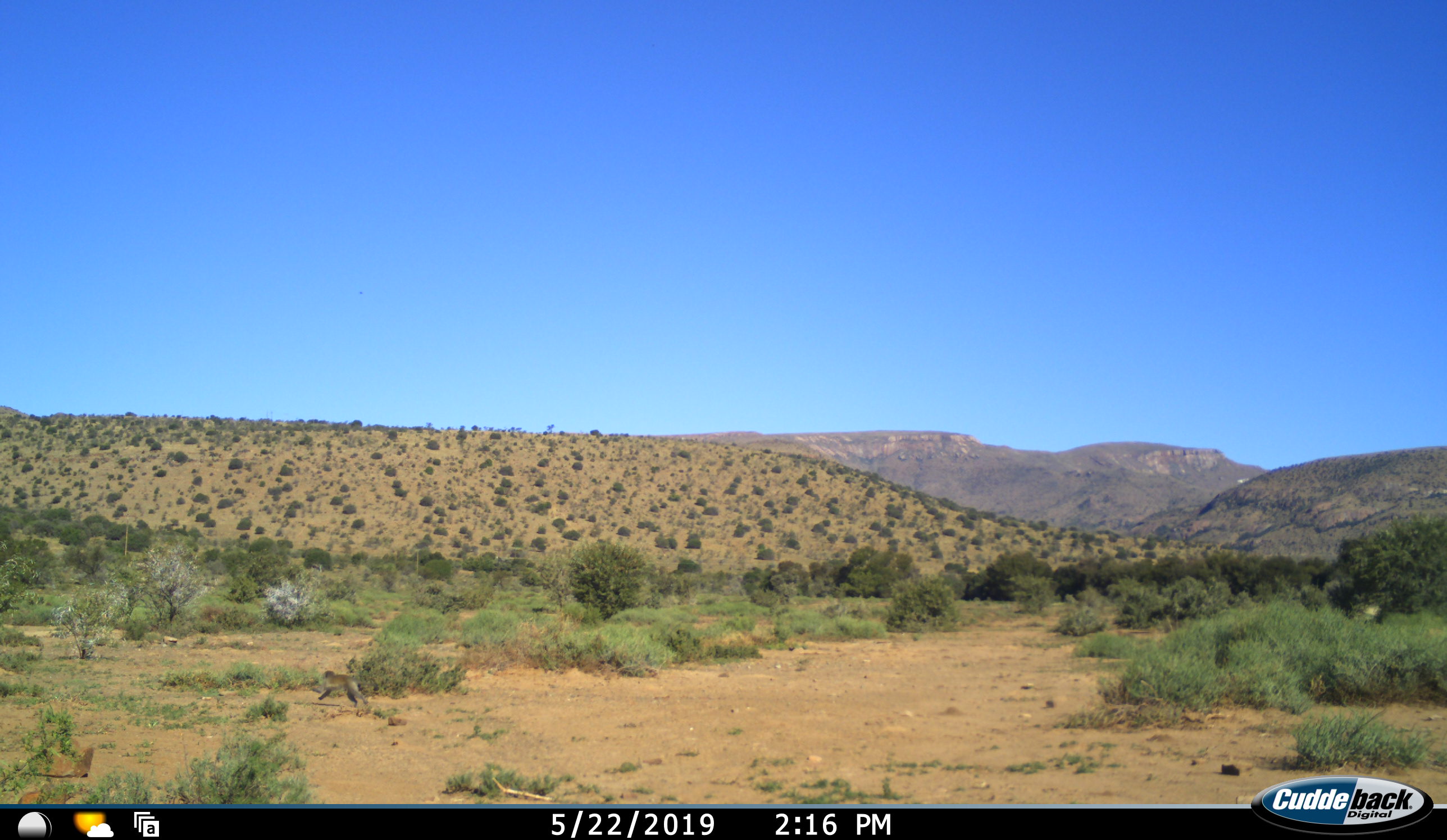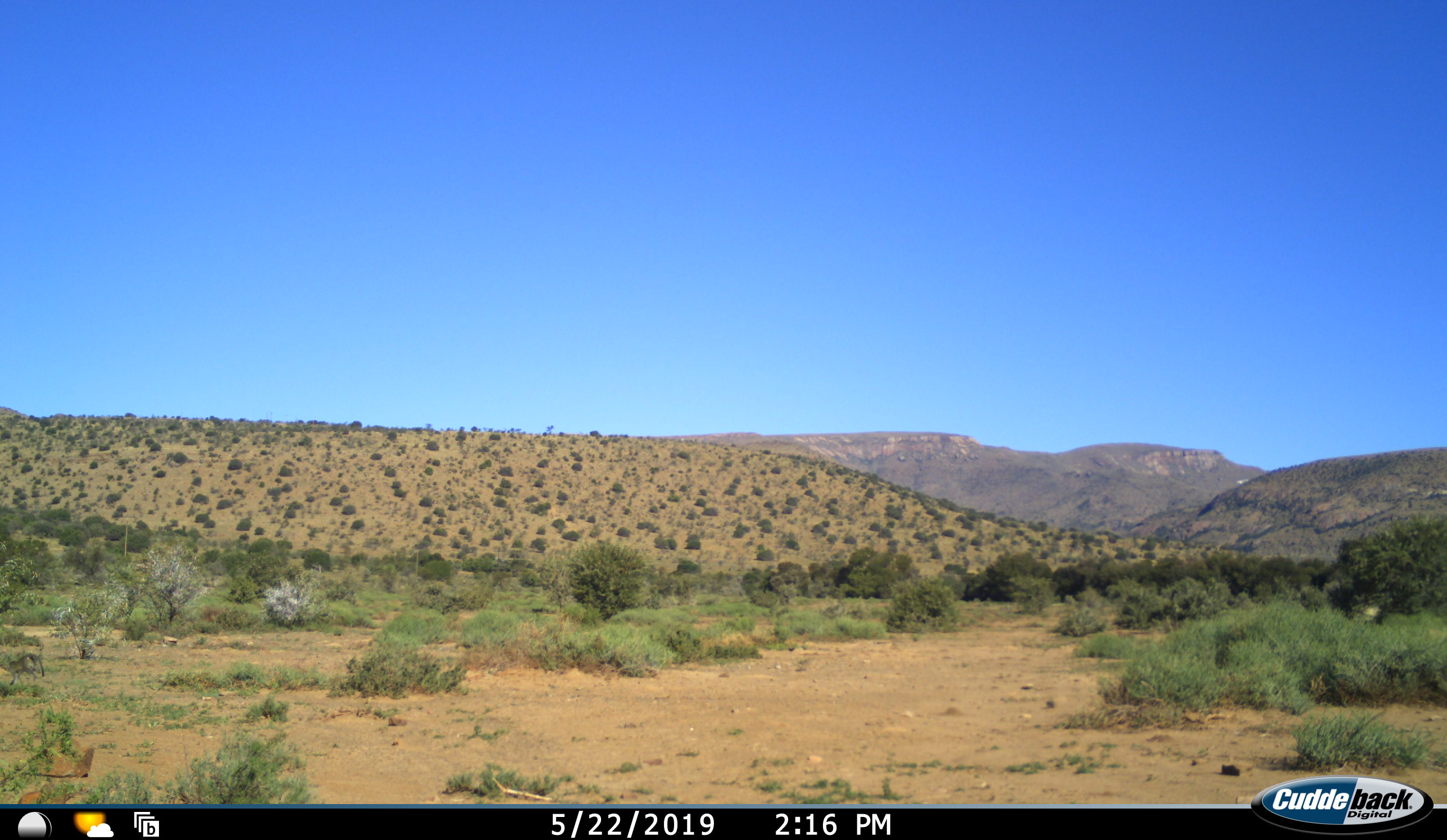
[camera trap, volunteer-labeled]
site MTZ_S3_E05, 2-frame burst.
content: unidentified animal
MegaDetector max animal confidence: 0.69